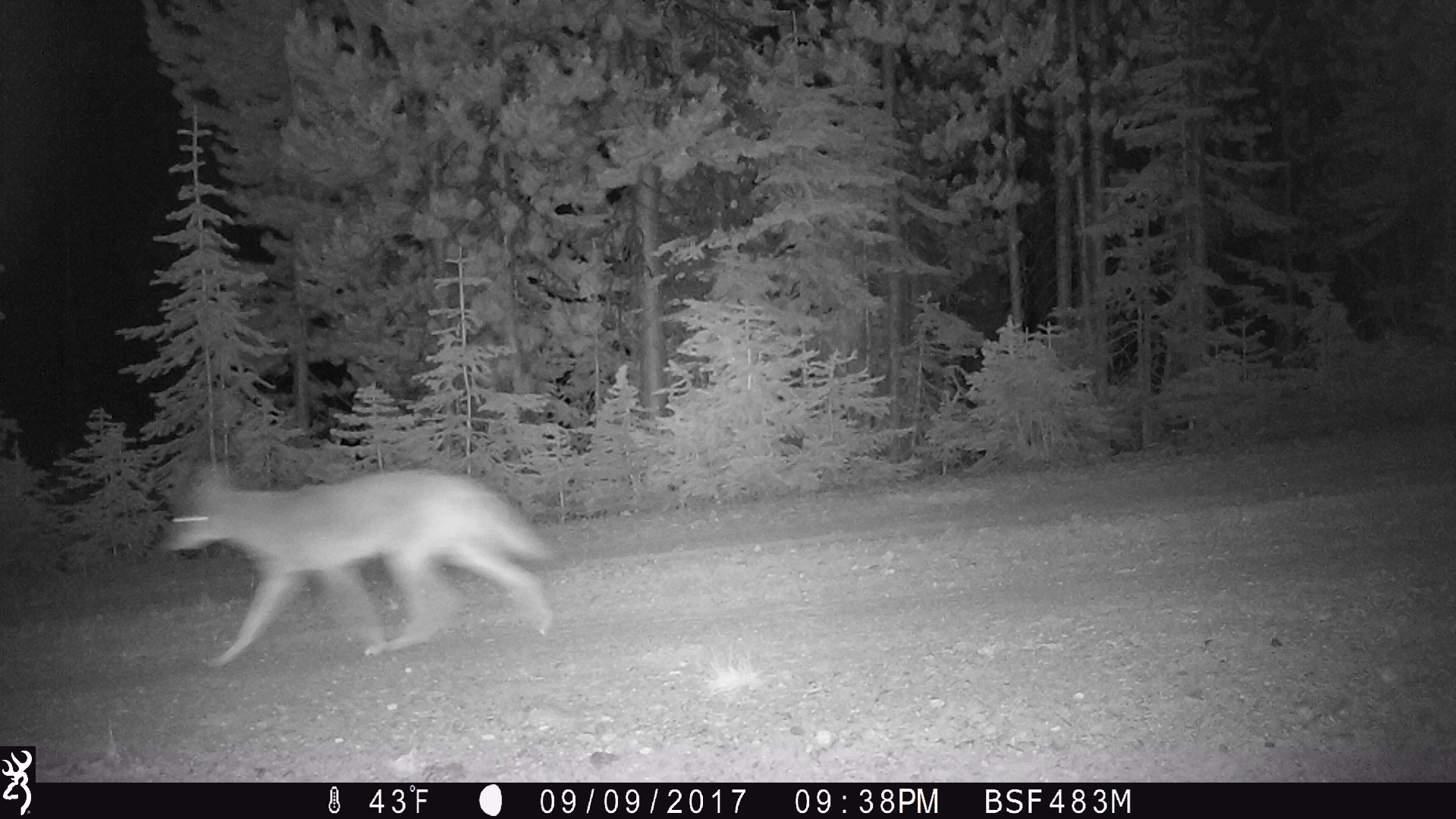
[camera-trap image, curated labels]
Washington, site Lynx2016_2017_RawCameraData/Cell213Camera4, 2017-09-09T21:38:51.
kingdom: Animalia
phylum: Chordata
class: Mammalia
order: Carnivora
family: Canidae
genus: Canis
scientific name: Canis latrans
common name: coyote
Canis latrans (coyote). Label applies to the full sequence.